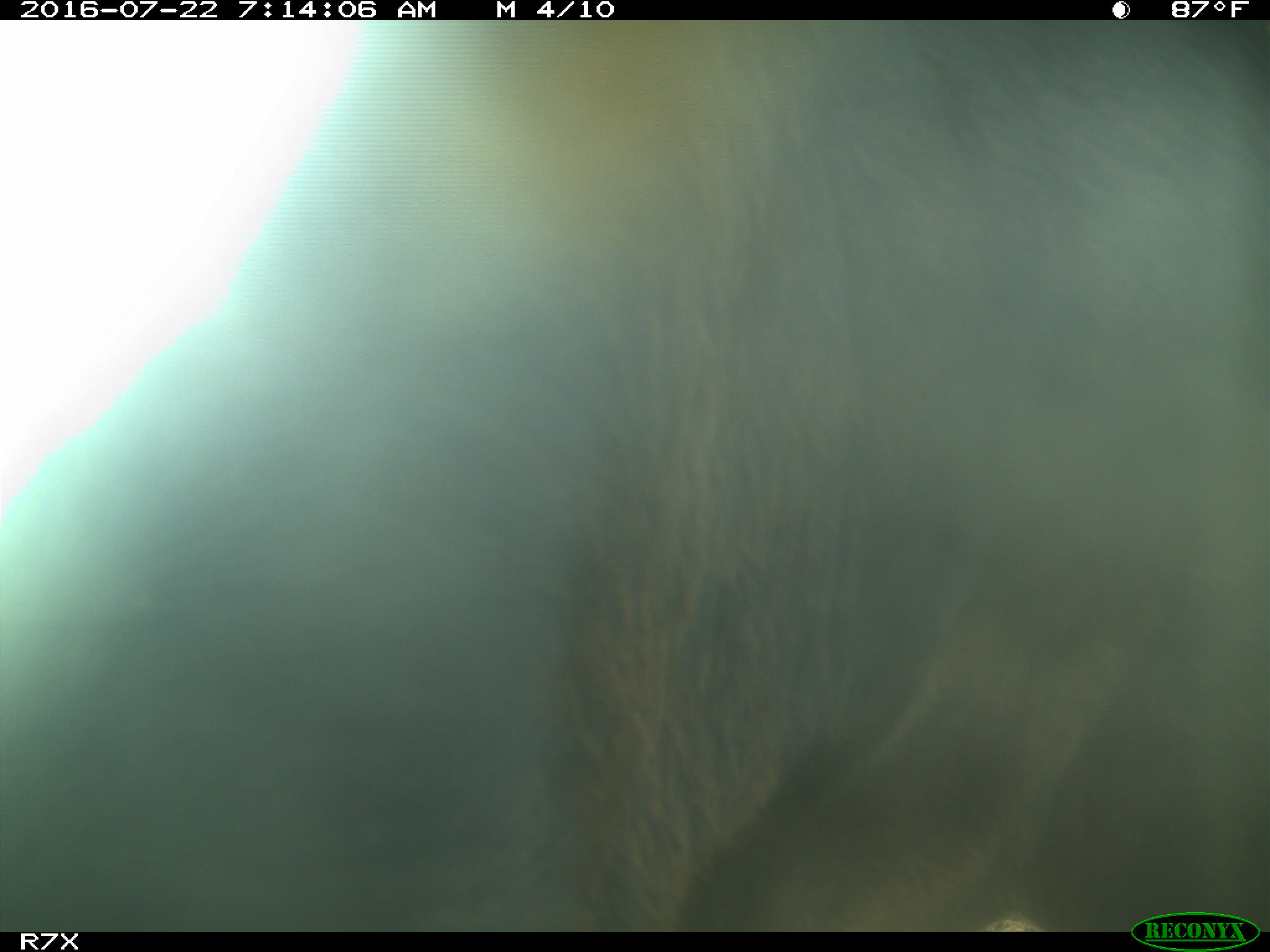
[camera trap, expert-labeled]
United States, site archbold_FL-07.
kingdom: Animalia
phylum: Chordata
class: Mammalia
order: Artiodactyla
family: Bovidae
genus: Bos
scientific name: Bos taurus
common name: domestic cow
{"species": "Bos taurus (domestic cow)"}